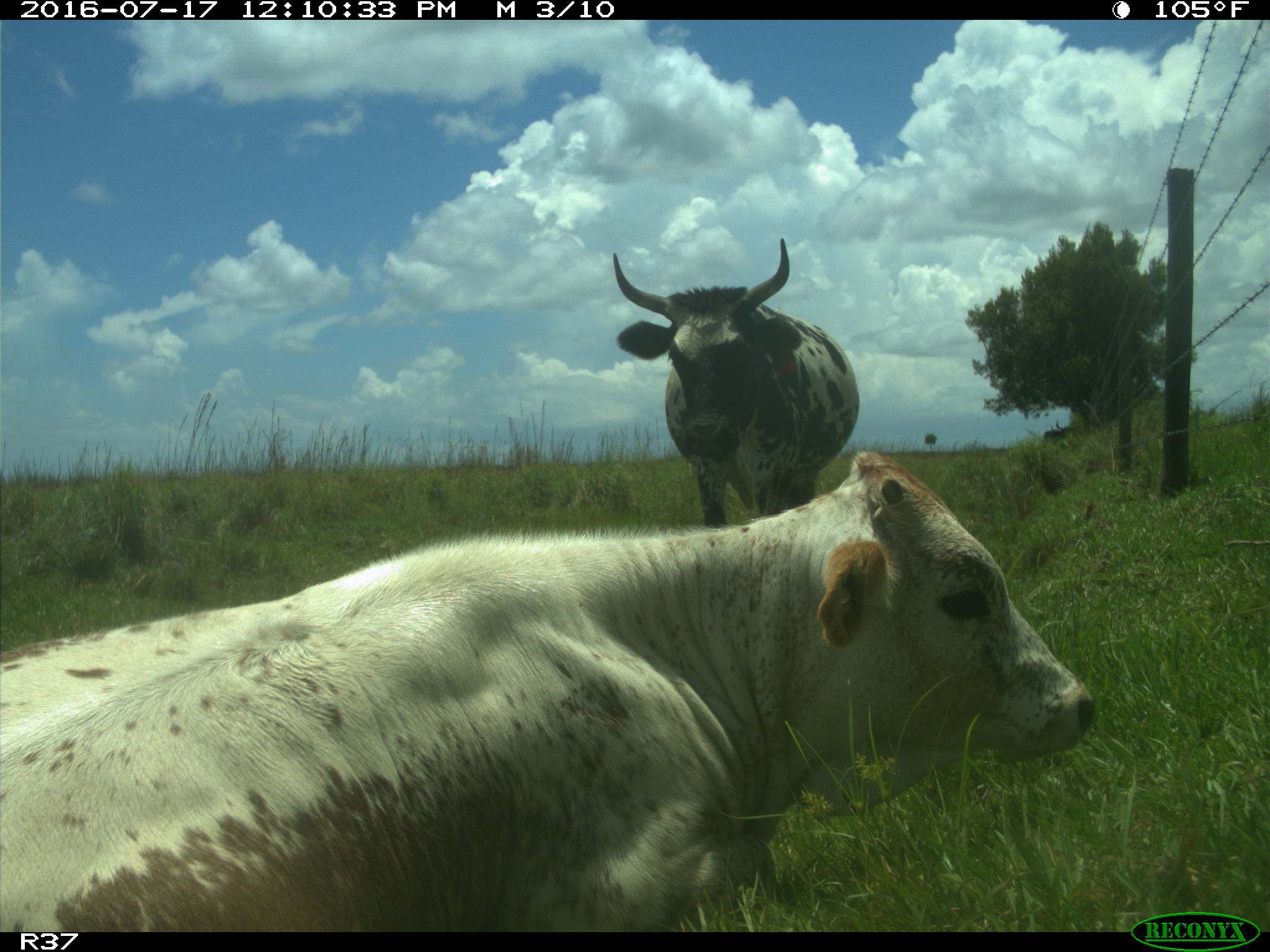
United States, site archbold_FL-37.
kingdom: Animalia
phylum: Chordata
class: Mammalia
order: Artiodactyla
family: Bovidae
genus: Bos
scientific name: Bos taurus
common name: domestic cow